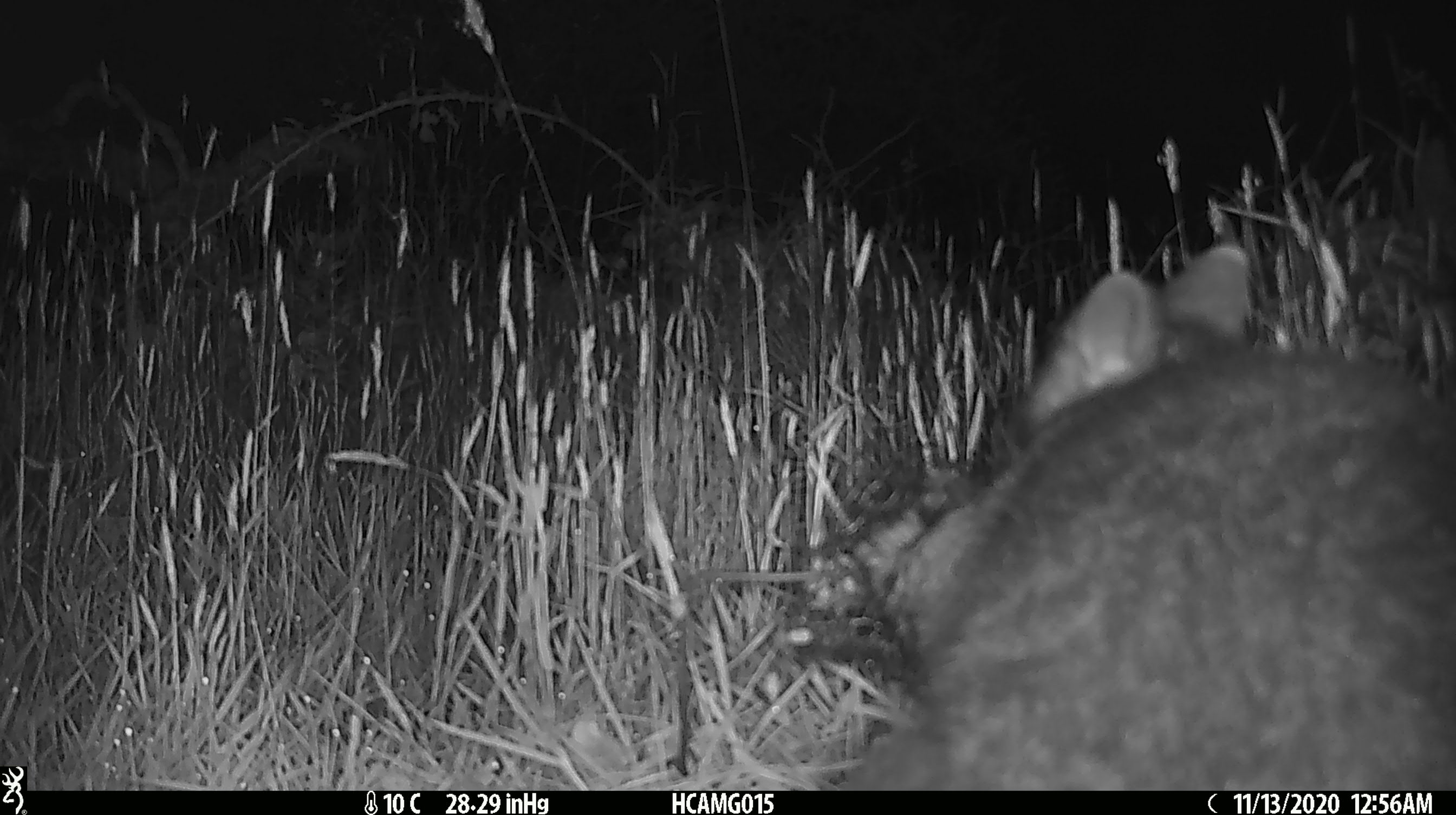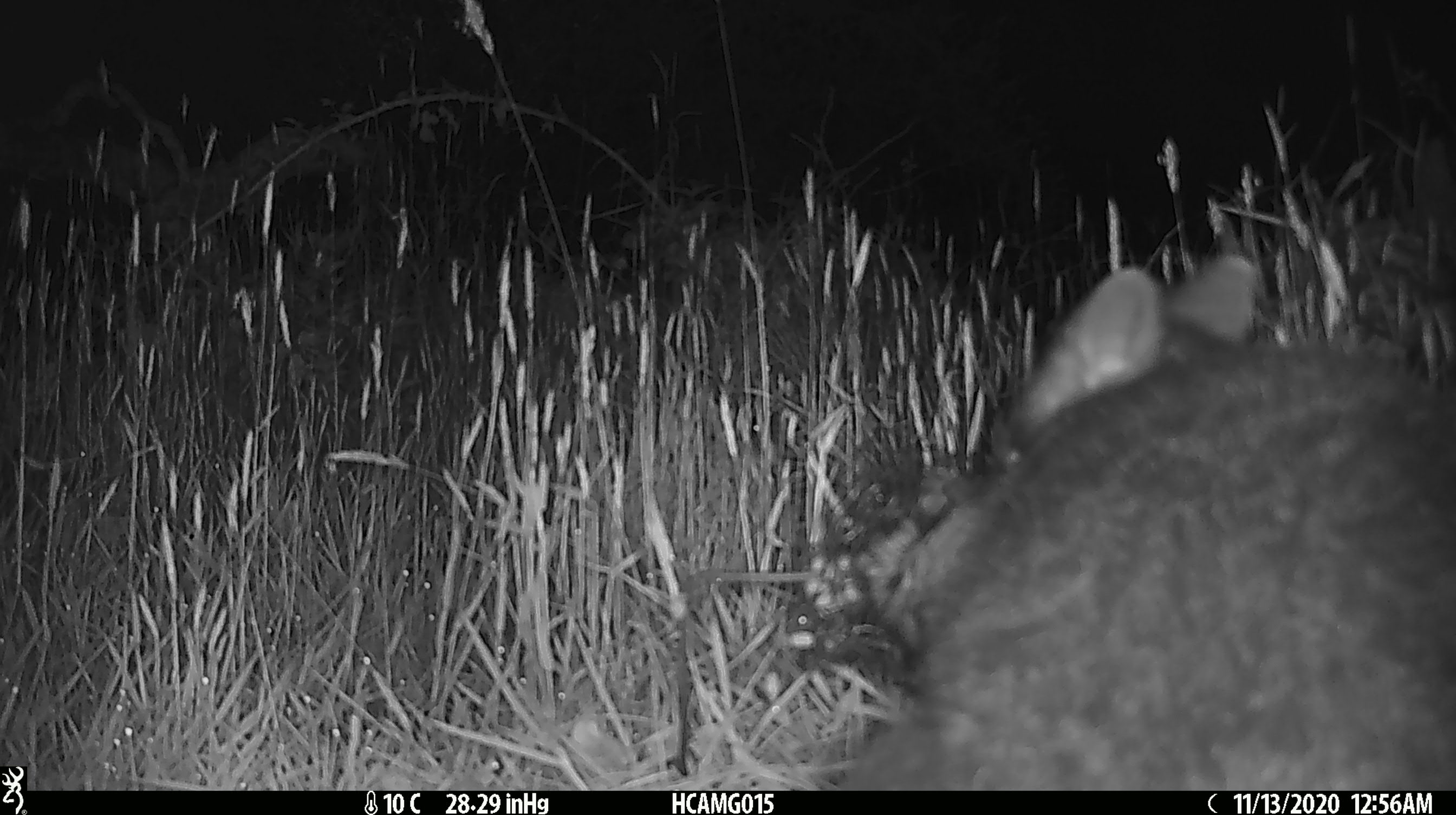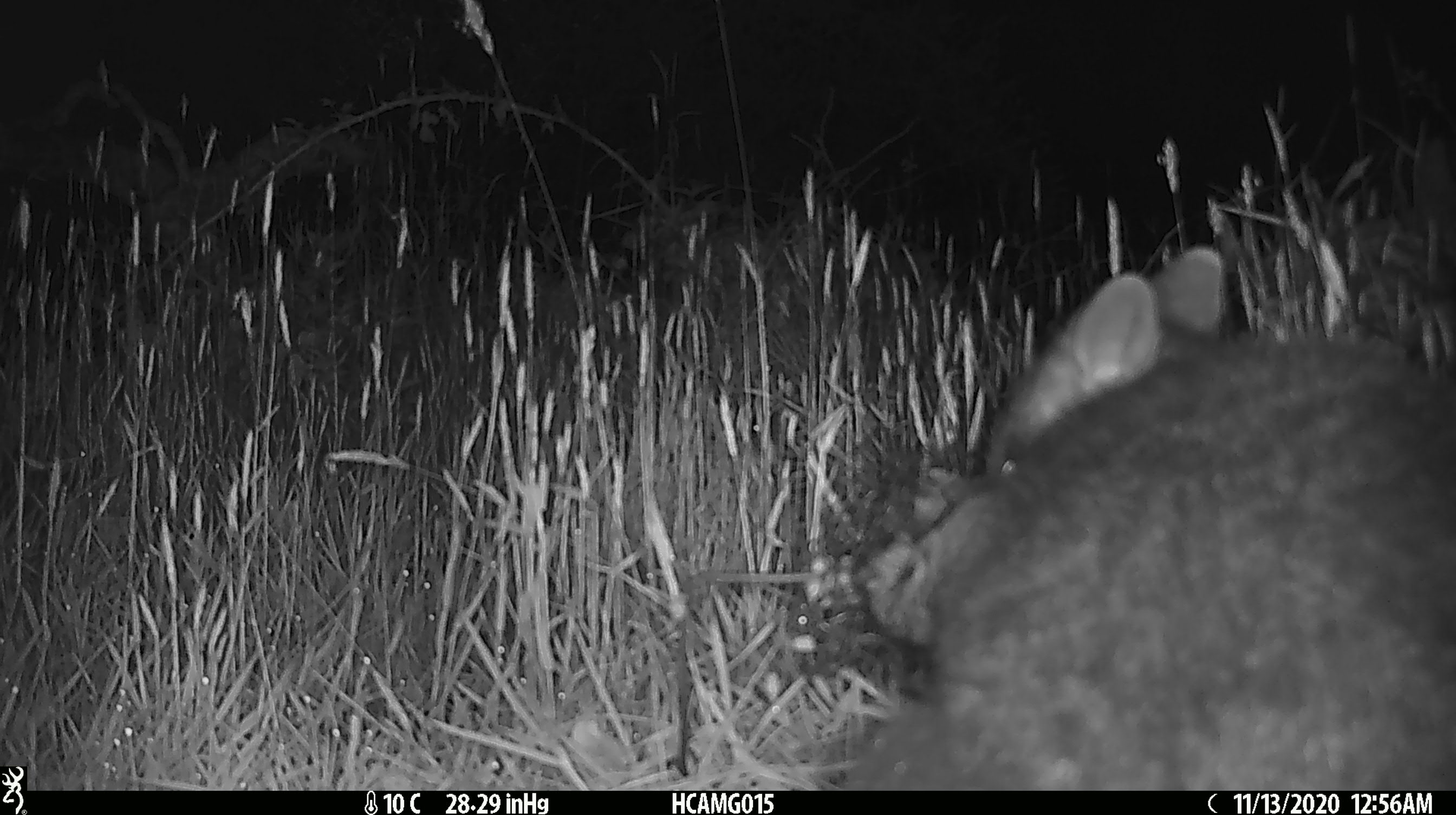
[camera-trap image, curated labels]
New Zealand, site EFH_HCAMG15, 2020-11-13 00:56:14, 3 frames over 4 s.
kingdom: Animalia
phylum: Chordata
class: Mammalia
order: Diprotodontia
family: Phalangeridae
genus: Trichosurus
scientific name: Trichosurus vulpecula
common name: common brushtail possum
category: possum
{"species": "possum (common brushtail possum) (Trichosurus vulpecula)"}